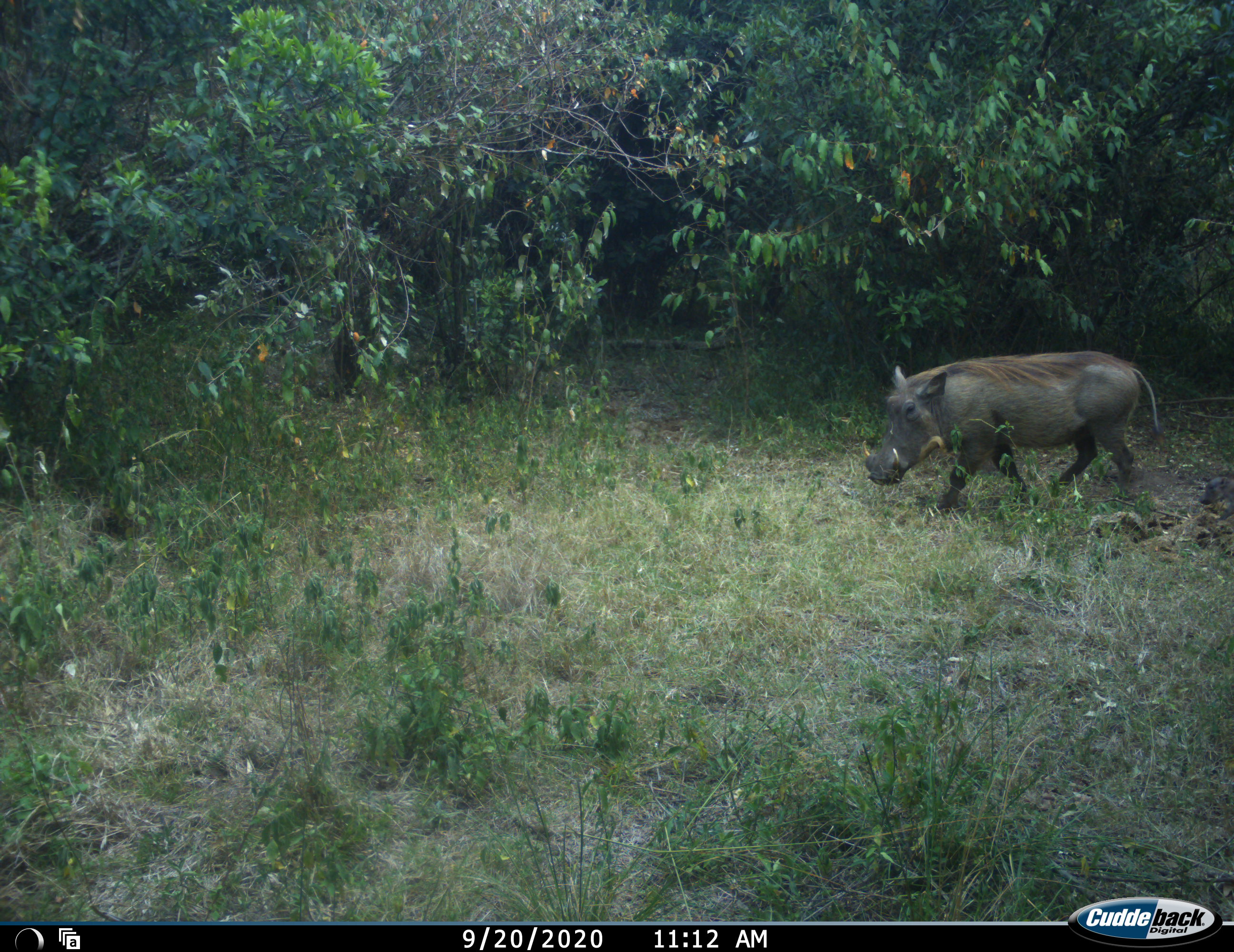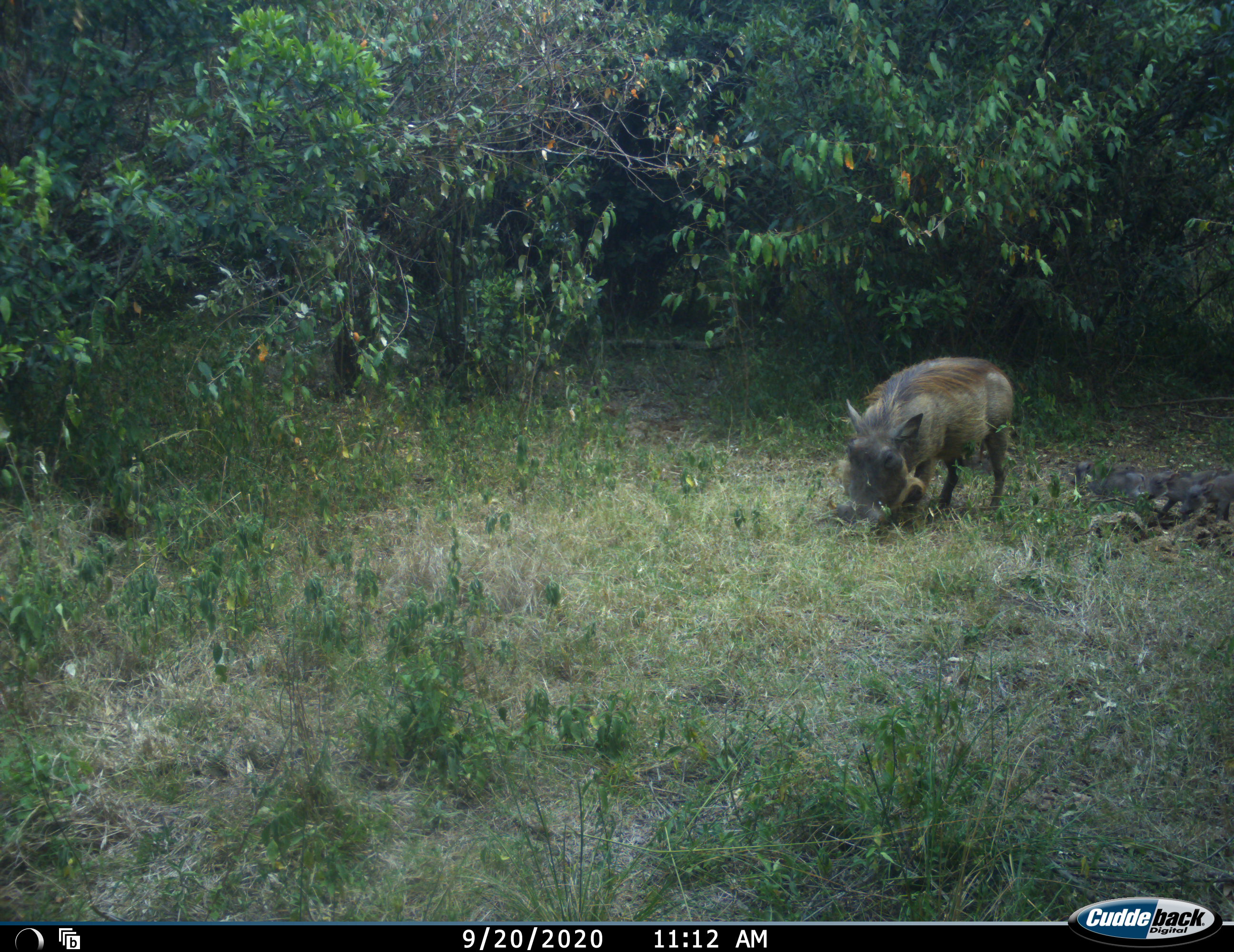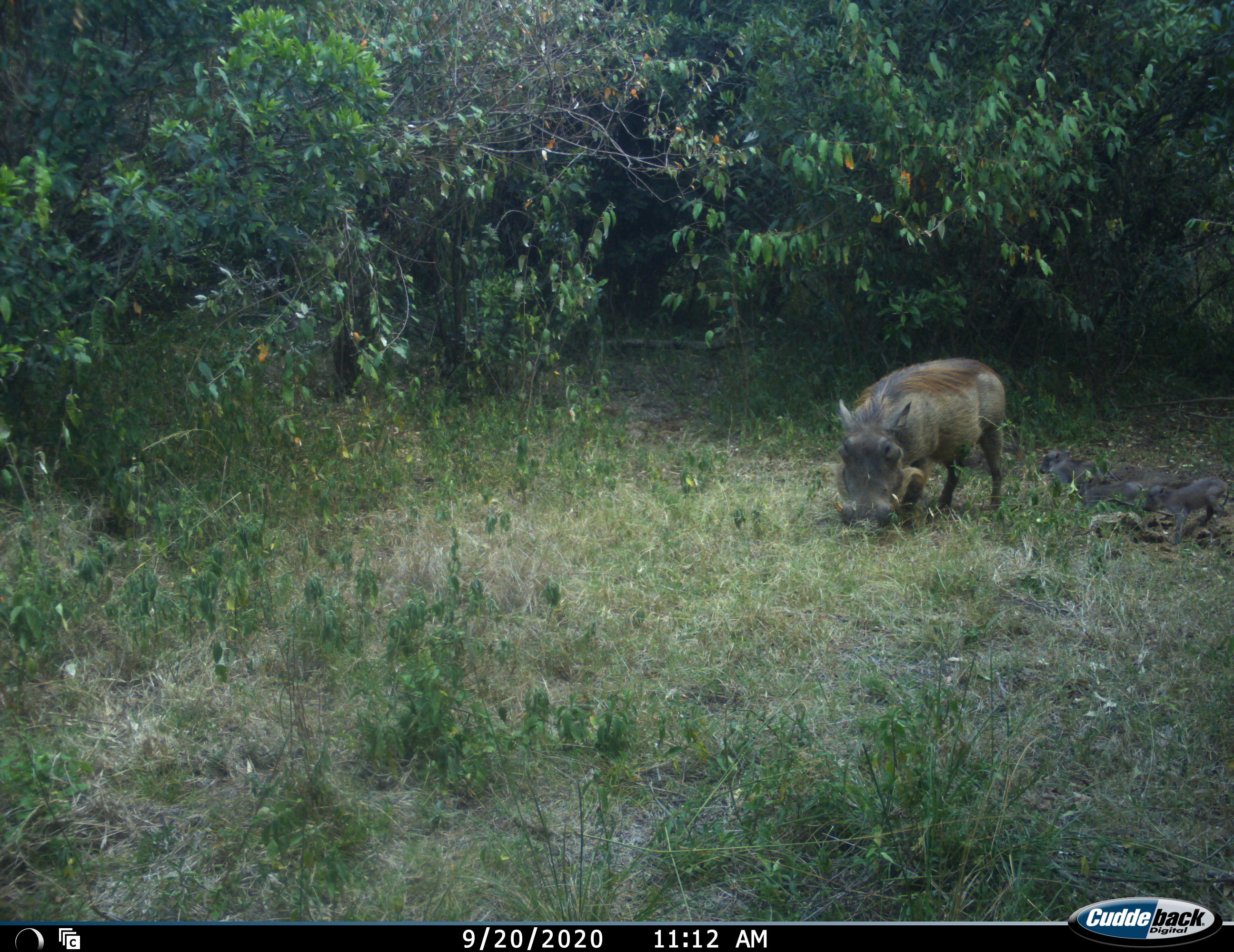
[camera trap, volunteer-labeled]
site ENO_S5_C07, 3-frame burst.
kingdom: Animalia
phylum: Chordata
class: Mammalia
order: Artiodactyla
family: Suidae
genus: Phacochoerus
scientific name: Phacochoerus africanus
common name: warthog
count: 4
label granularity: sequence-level